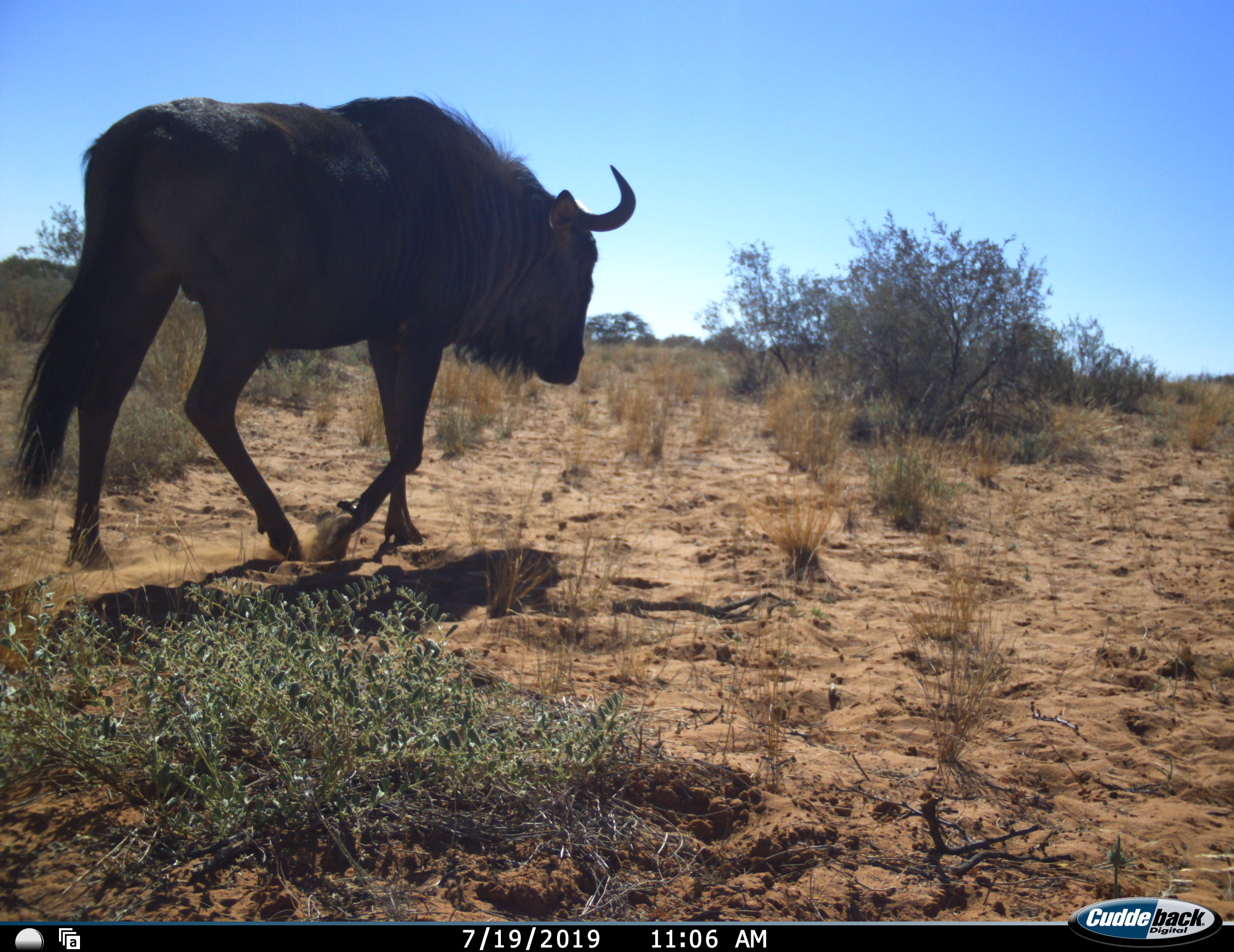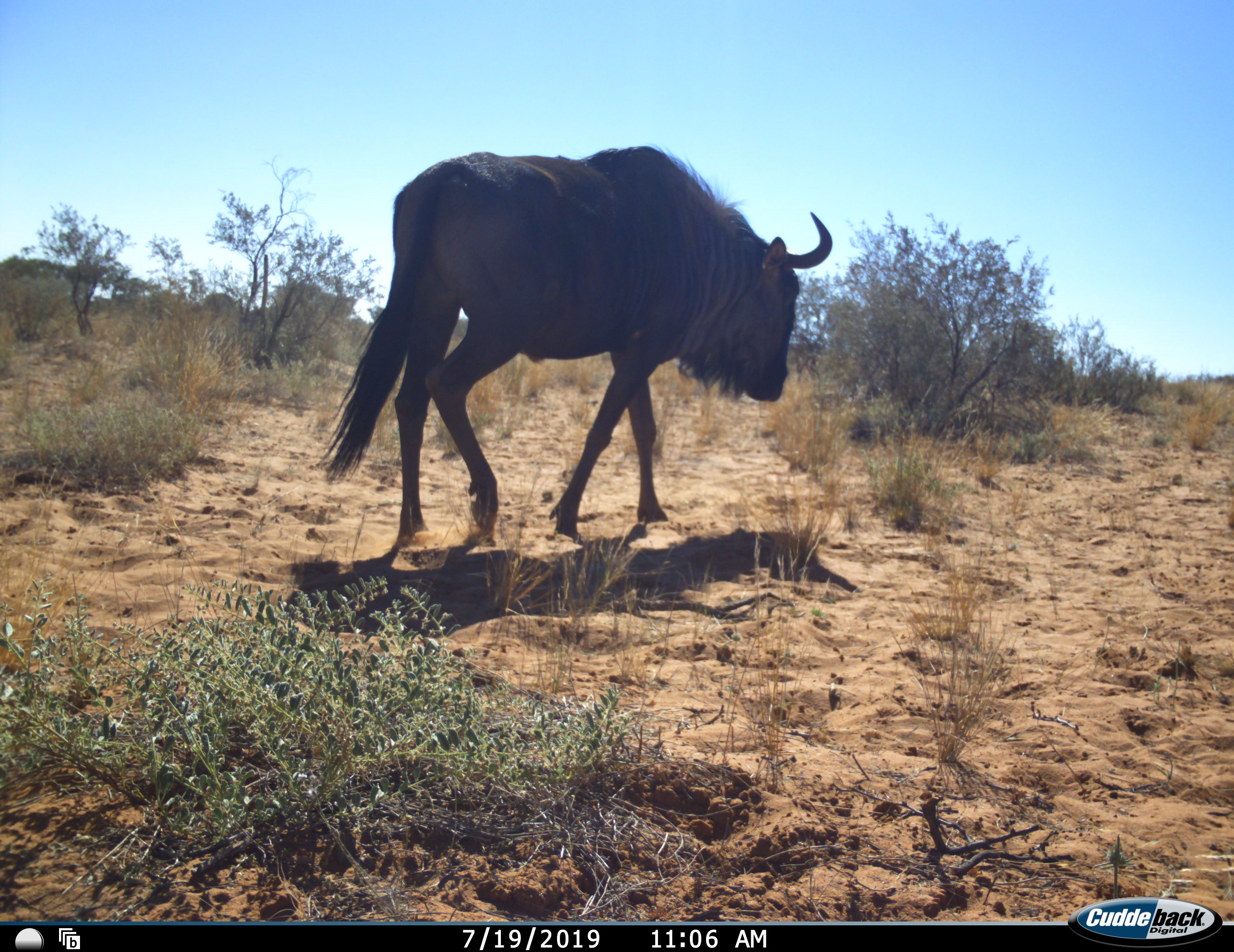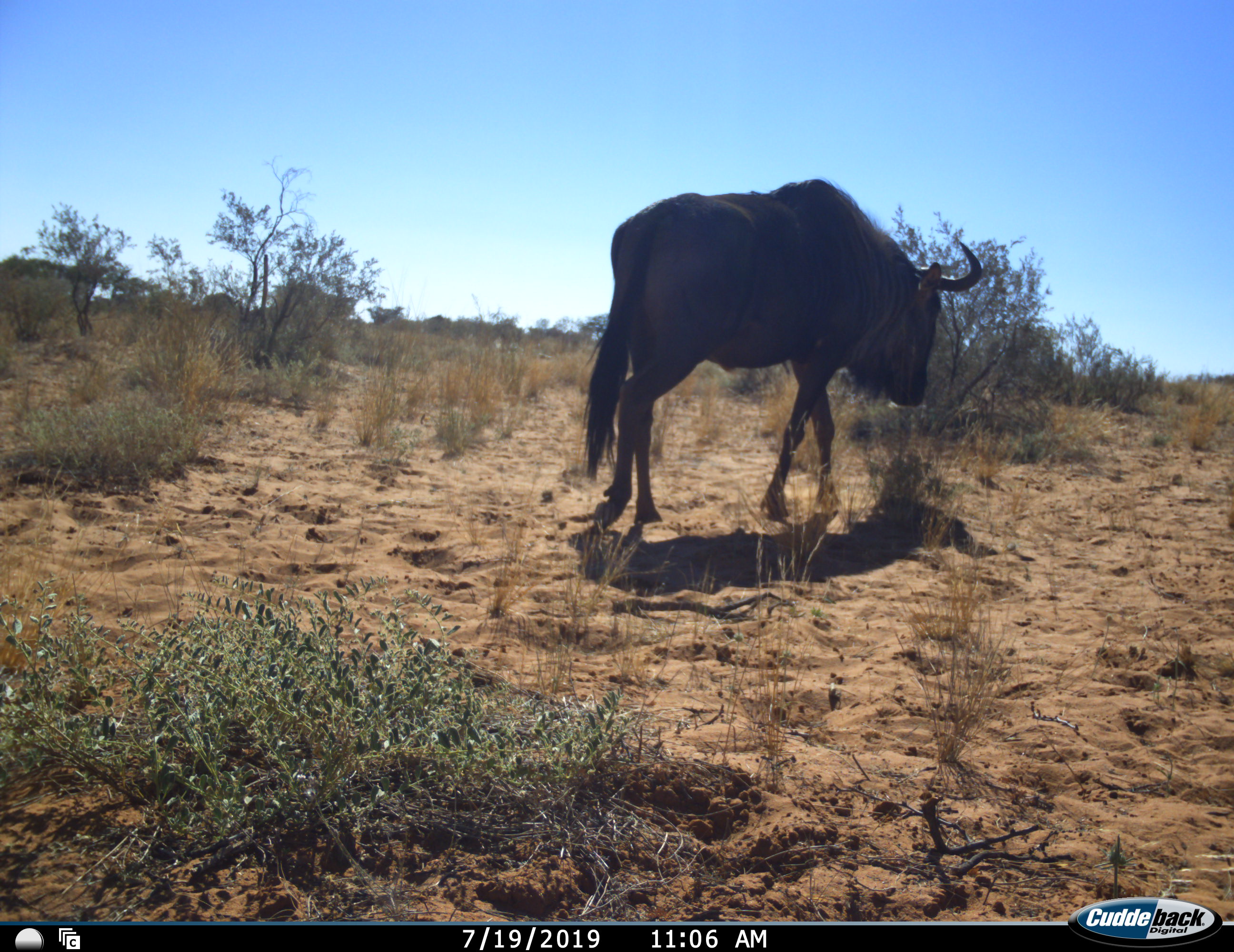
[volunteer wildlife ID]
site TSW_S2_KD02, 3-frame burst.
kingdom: Animalia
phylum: Chordata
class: Mammalia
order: Artiodactyla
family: Bovidae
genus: Connochaetes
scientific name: Connochaetes taurinus taurinus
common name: blue wildebeest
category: wildebeestblue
Wildebeestblue (blue wildebeest) (Connochaetes taurinus taurinus), count 1. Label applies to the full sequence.